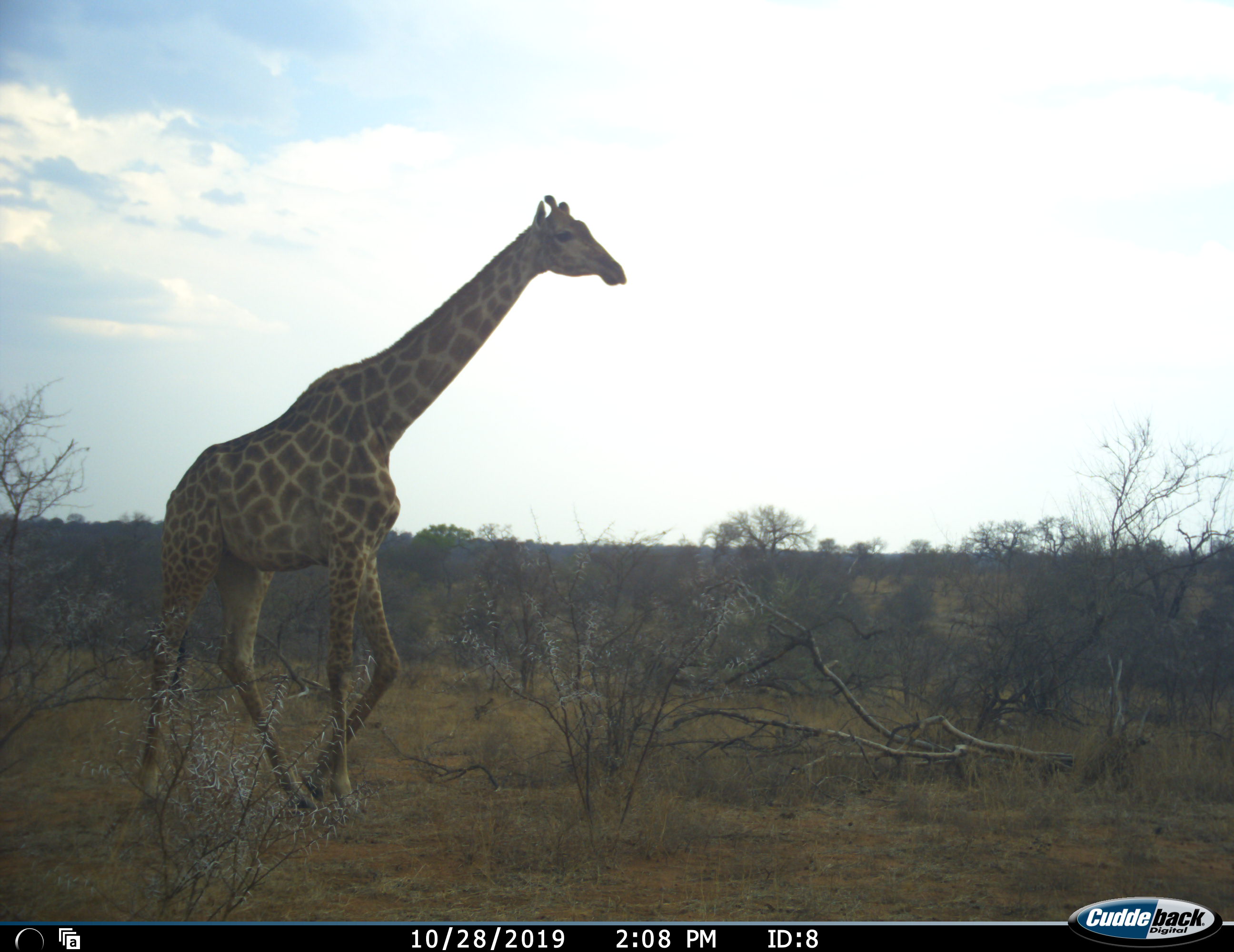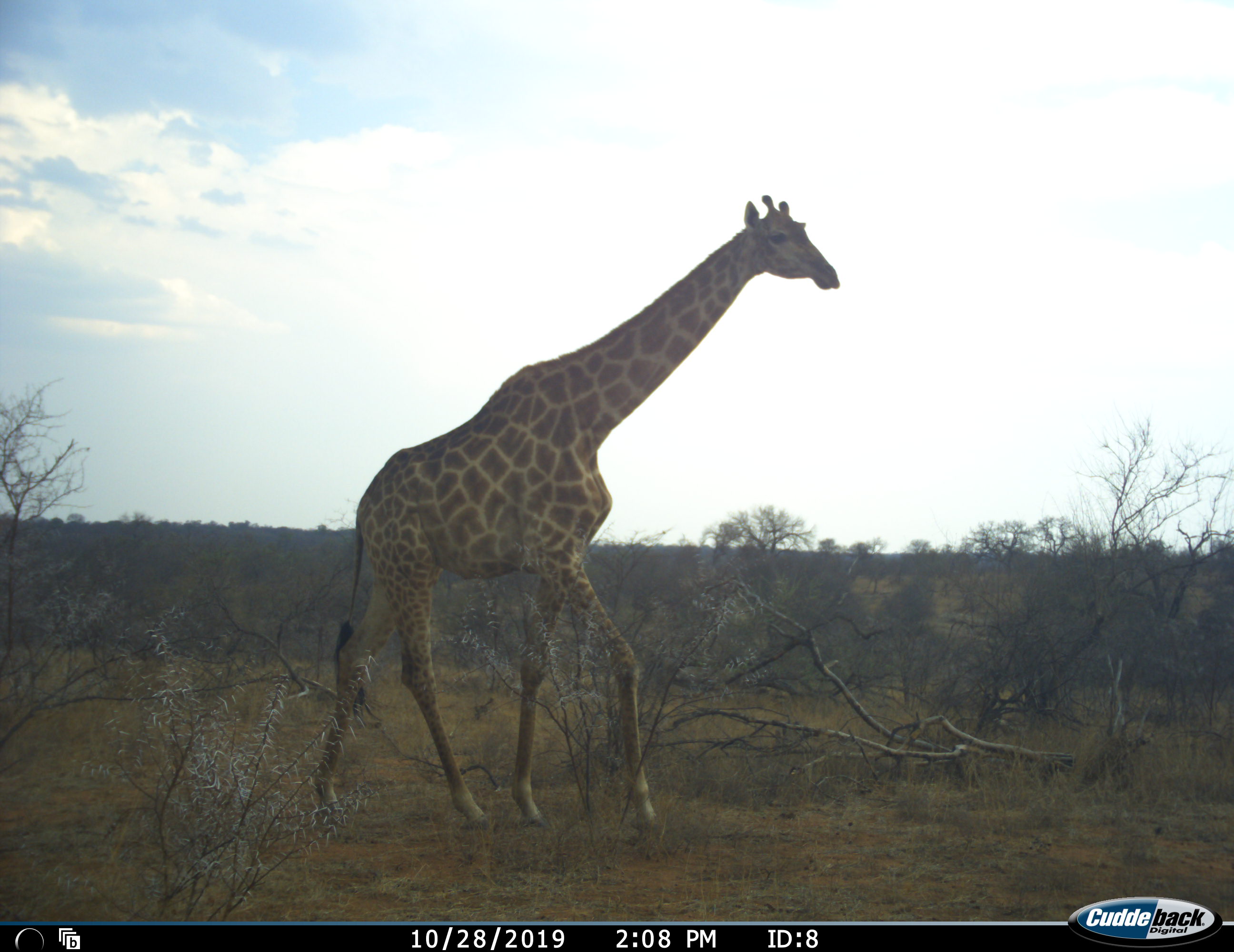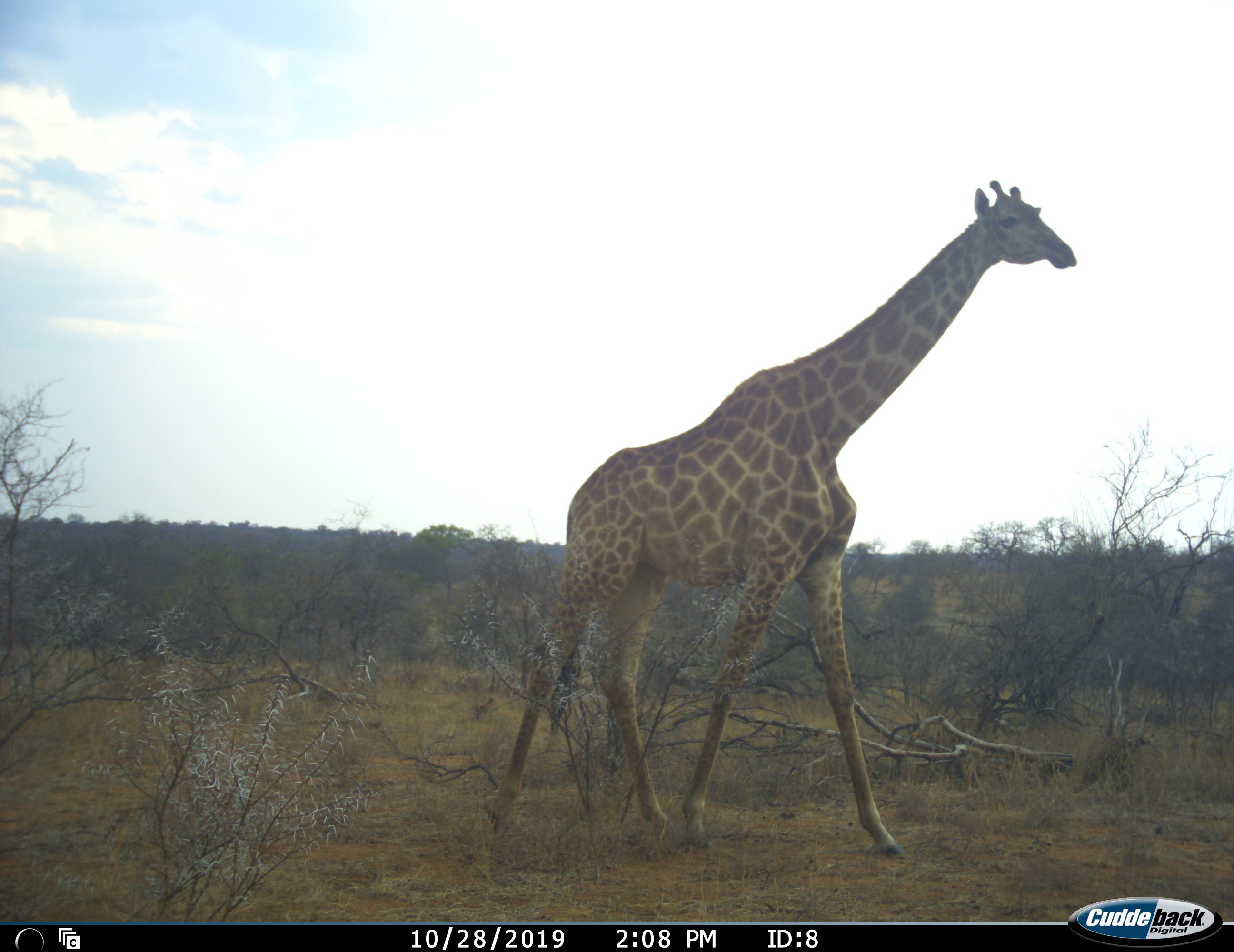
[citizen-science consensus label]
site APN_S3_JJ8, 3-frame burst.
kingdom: Animalia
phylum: Chordata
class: Mammalia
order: Artiodactyla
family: Giraffidae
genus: Giraffa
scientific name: Giraffa camelopardalis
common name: giraffe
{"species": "giraffe (Giraffa camelopardalis)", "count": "1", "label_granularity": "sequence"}